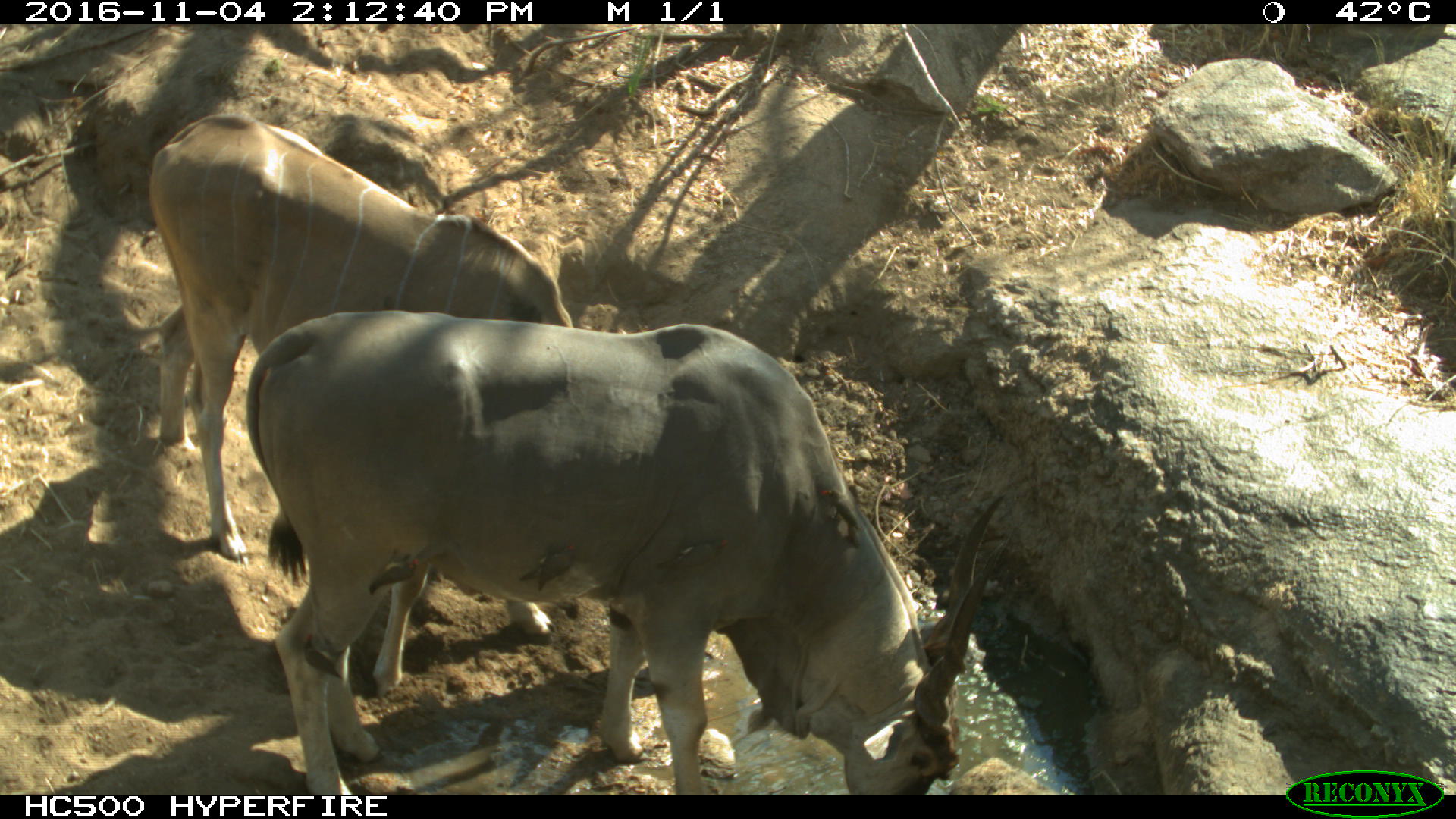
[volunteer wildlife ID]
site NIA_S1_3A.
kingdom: Animalia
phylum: Chordata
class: Mammalia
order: Artiodactyla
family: Bovidae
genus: Tragelaphus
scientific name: Tragelaphus oryx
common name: eland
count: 2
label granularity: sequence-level